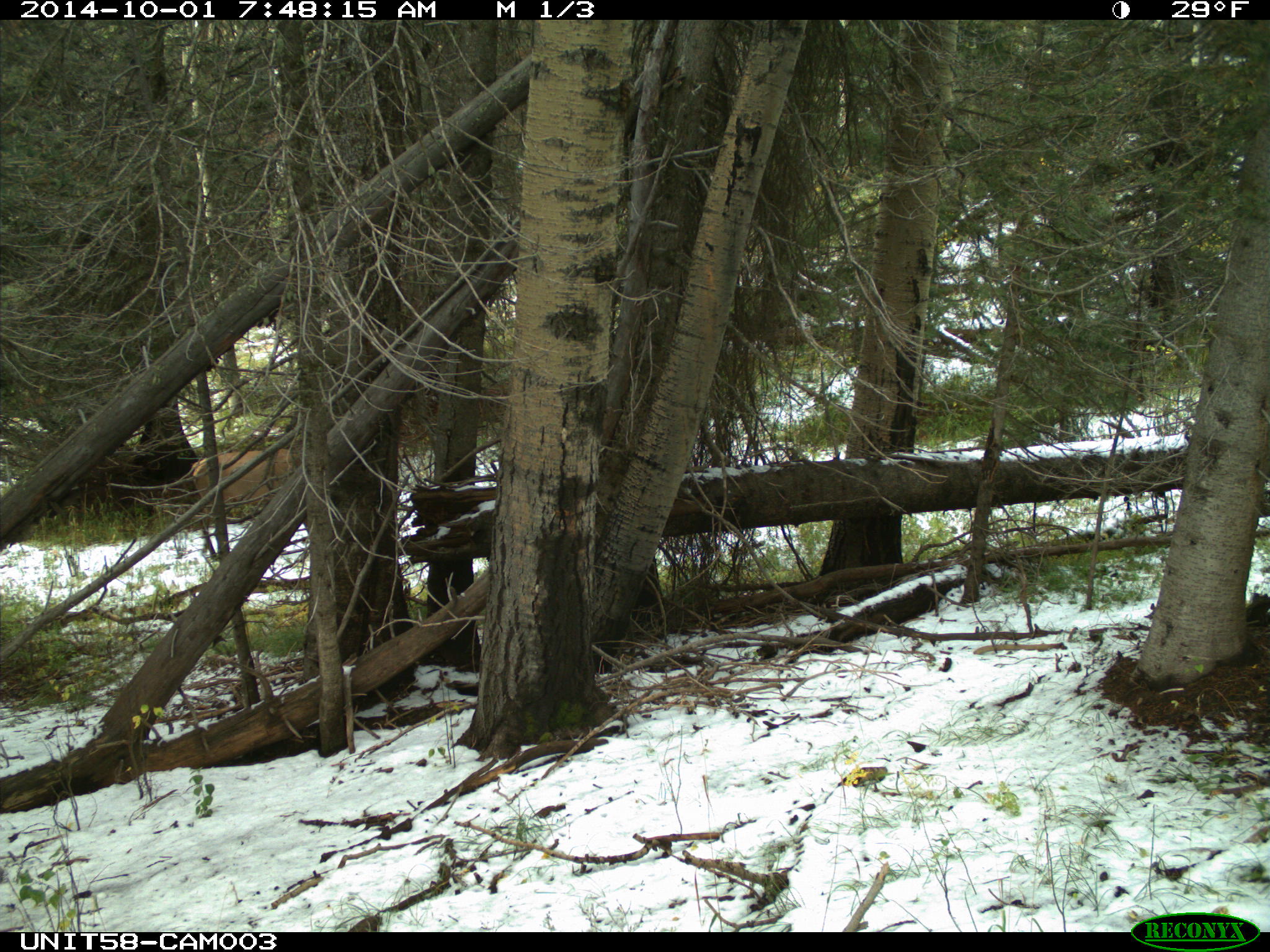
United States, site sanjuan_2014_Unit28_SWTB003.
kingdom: Animalia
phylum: Chordata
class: Mammalia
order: Artiodactyla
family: Cervidae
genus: Cervus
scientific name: Cervus elaphus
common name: red deer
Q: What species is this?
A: Cervus elaphus (red deer).